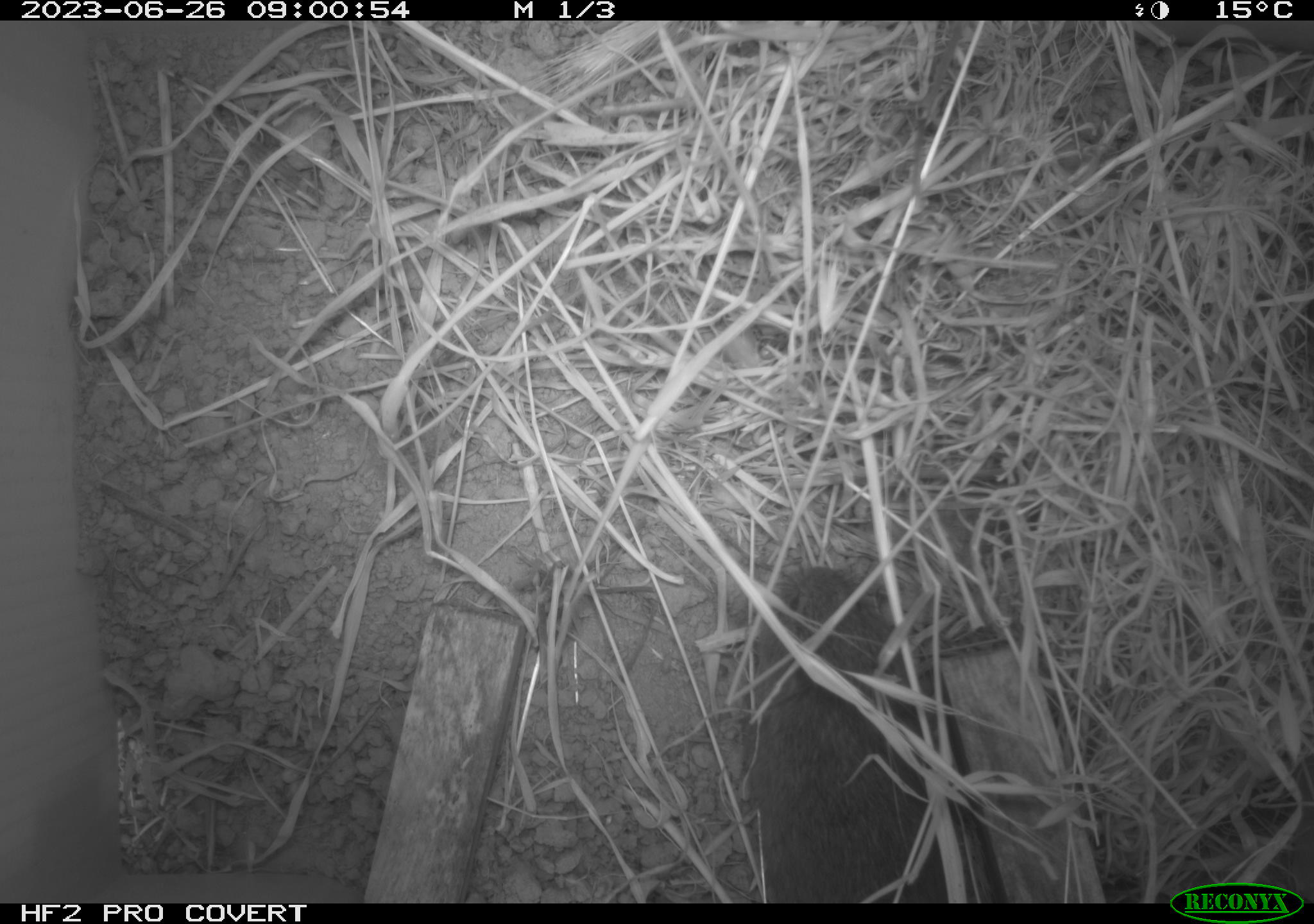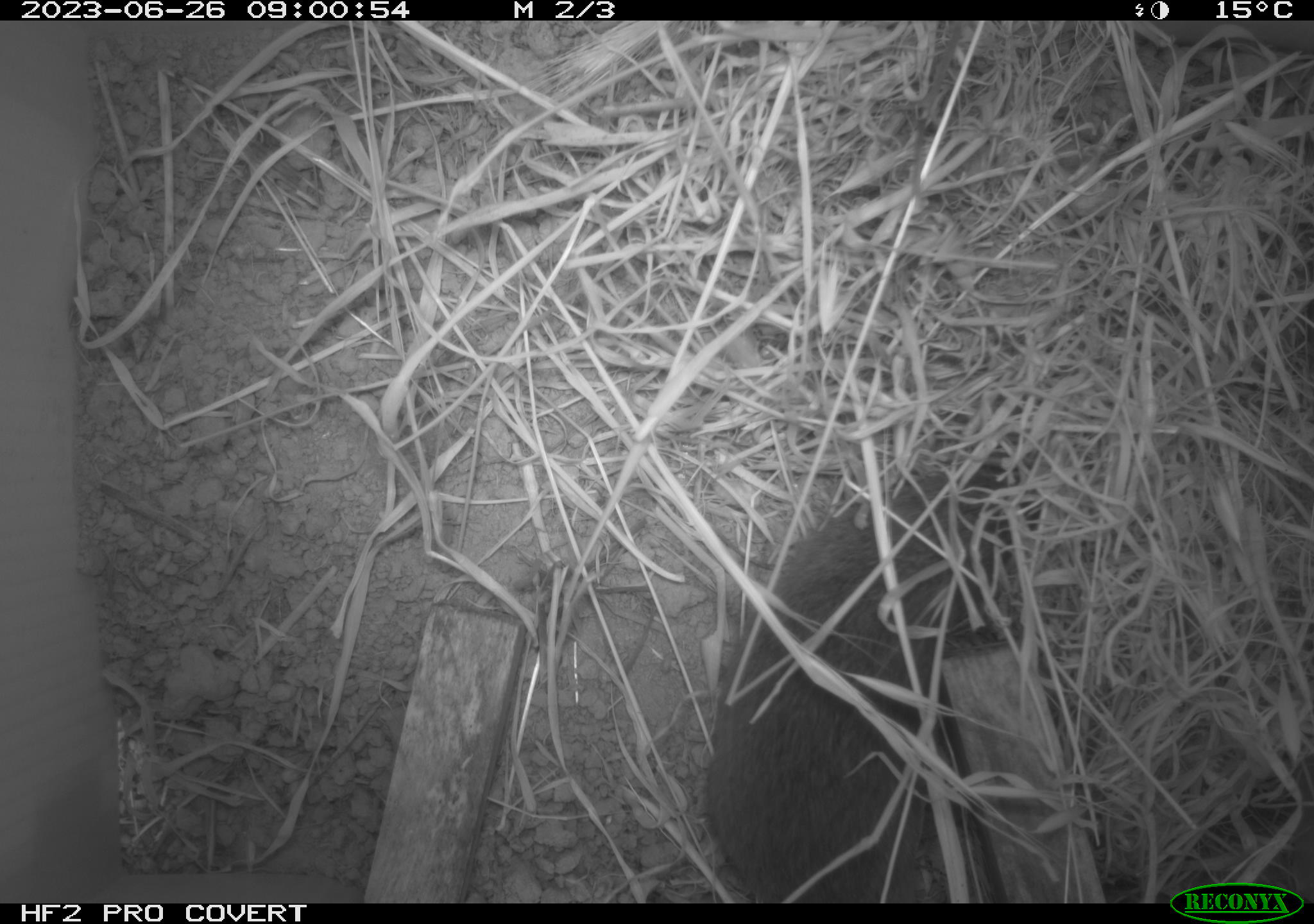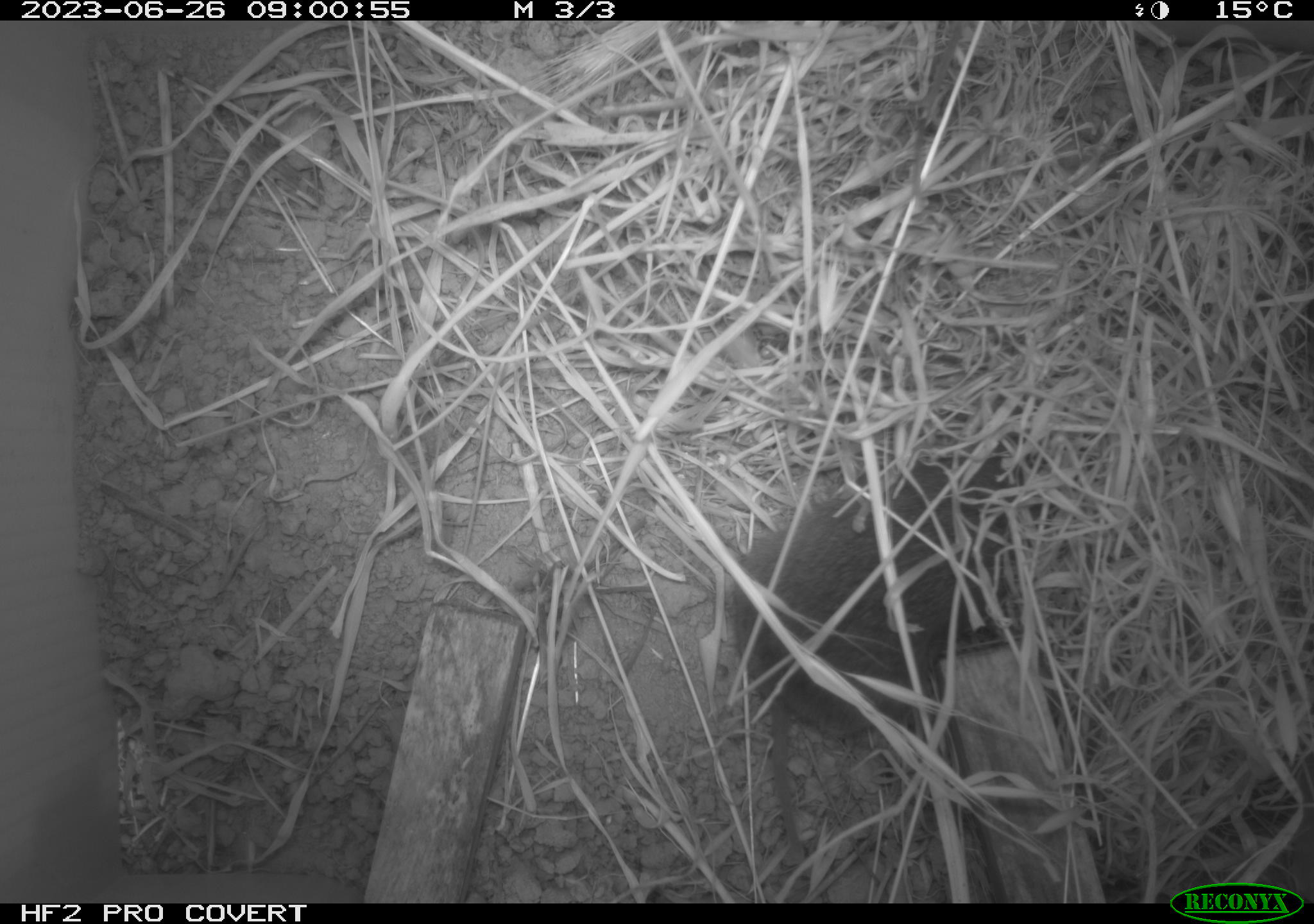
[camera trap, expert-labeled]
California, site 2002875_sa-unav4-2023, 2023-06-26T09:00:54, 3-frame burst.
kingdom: Animalia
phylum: Chordata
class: Mammalia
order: Rodentia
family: Cricetidae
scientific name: Arvicolinae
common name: voles, lemmings, and muskrats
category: arvicolinae subfamily